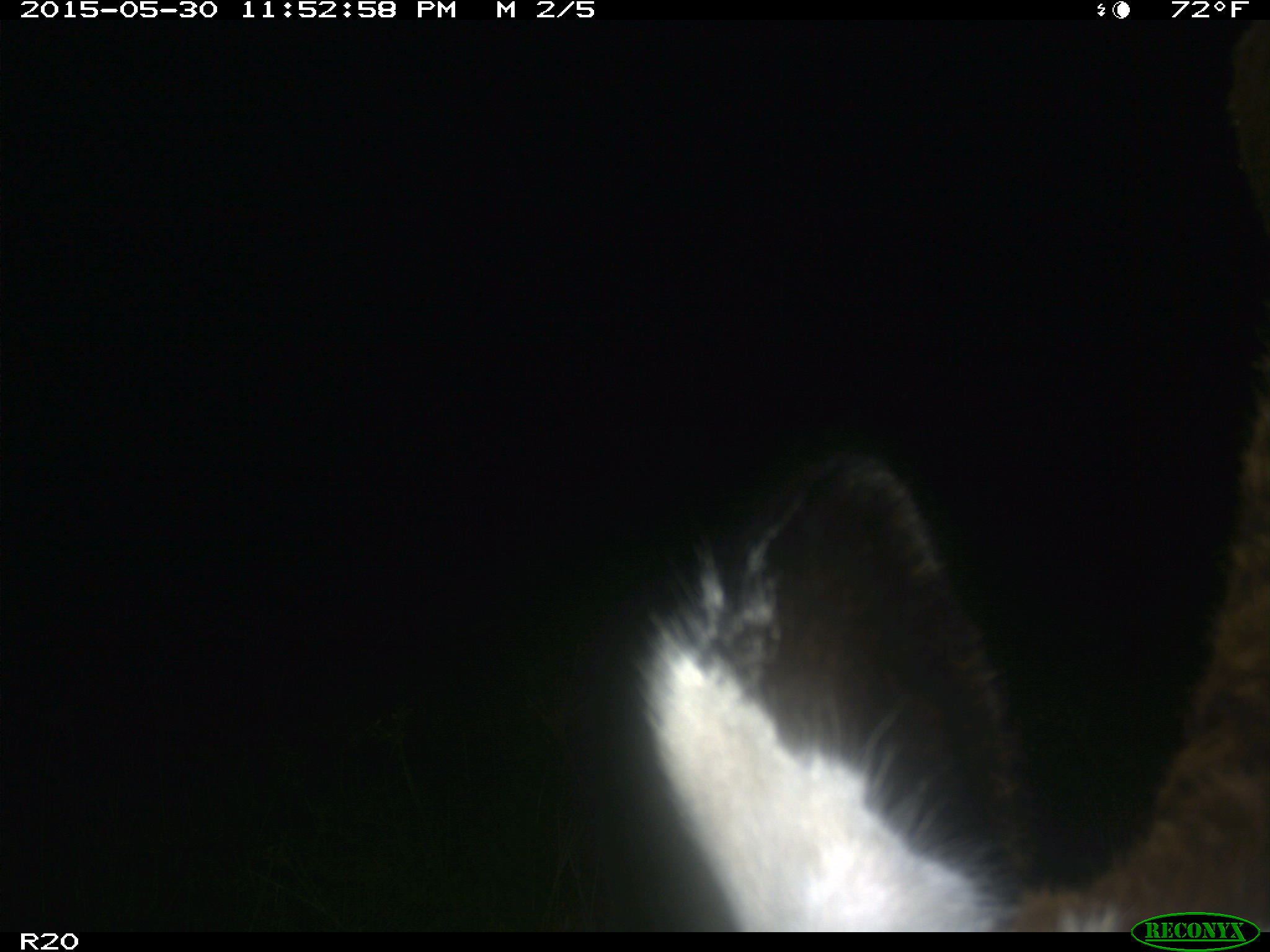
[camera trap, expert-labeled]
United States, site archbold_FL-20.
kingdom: Animalia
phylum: Chordata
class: Mammalia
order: Artiodactyla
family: Bovidae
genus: Bos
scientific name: Bos taurus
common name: domestic cow